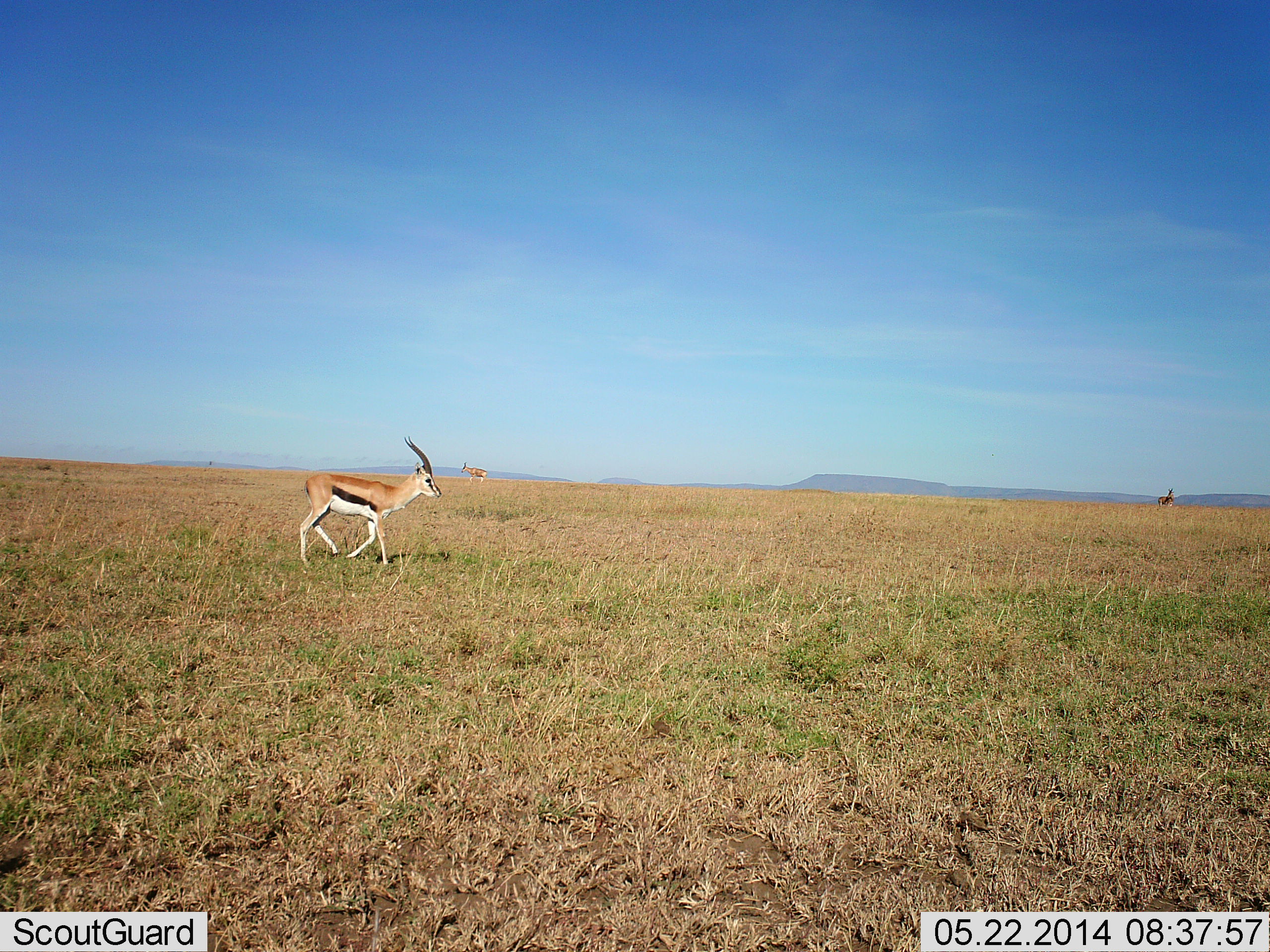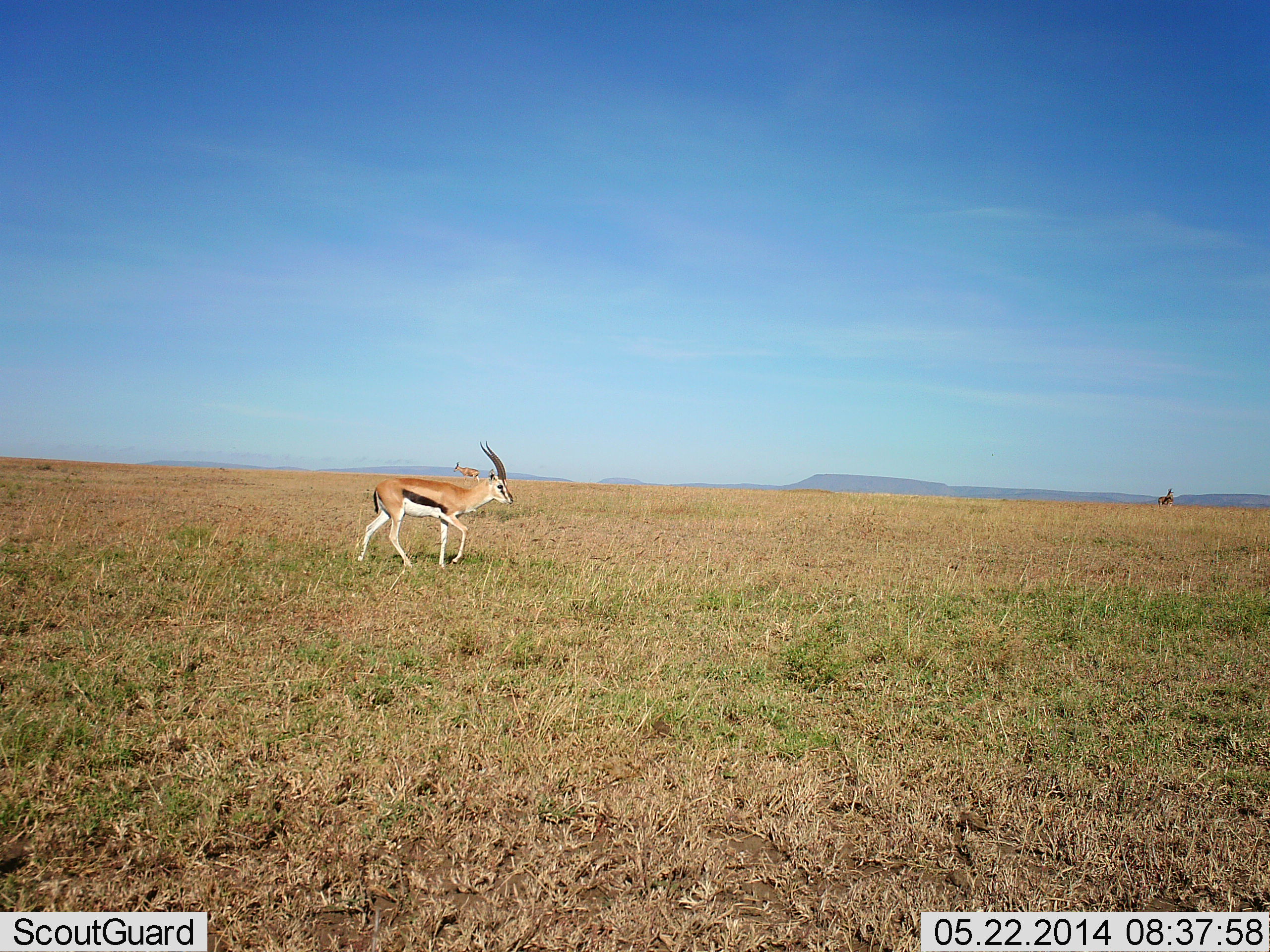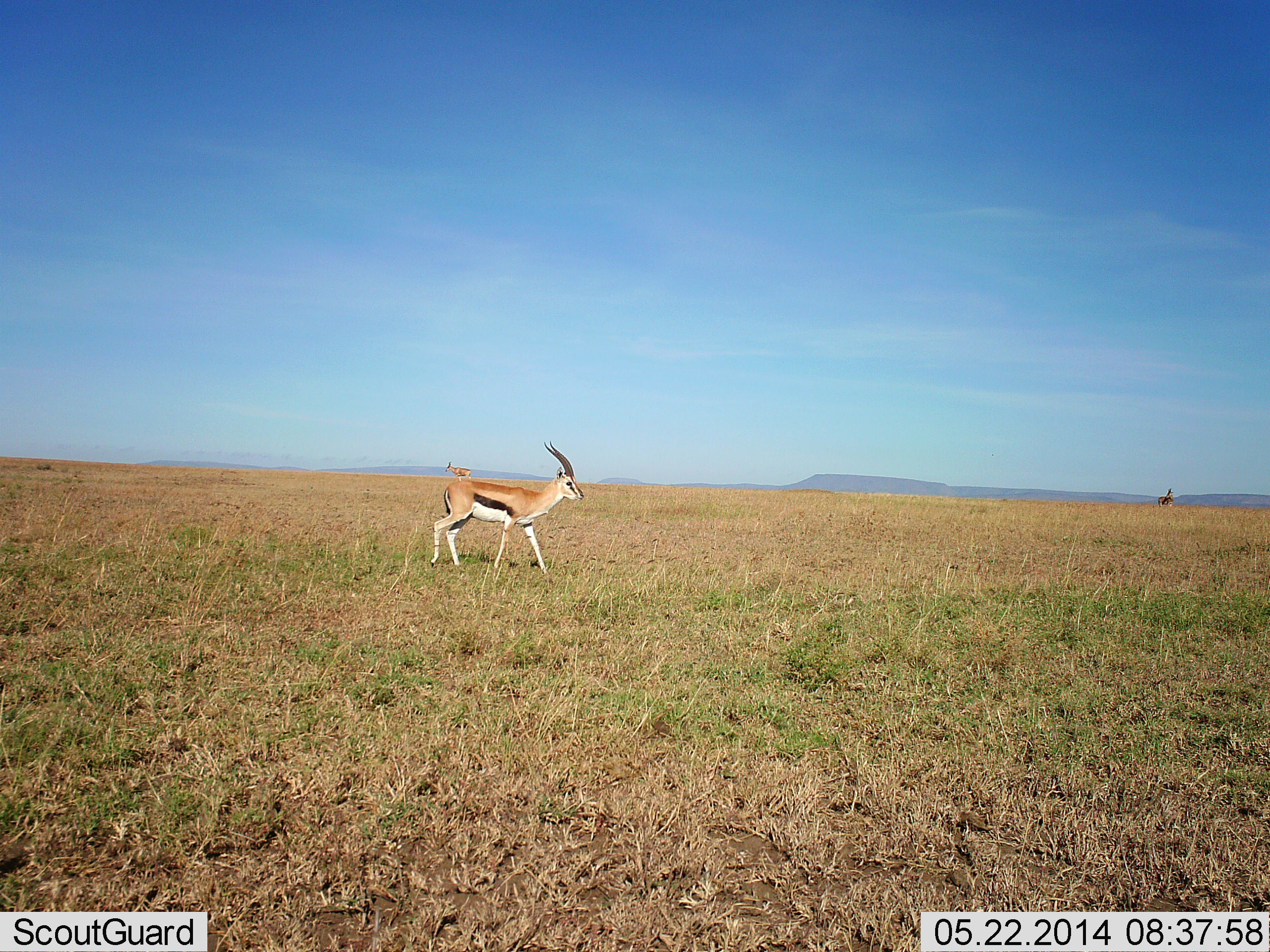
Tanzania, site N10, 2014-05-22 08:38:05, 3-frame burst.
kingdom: Animalia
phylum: Chordata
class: Mammalia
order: Artiodactyla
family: Bovidae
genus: Eudorcas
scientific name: Eudorcas thomsonii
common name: thomson's gazelle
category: gazellethomsons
Gazellethomsons (thomson's gazelle) (Eudorcas thomsonii), count 1. Behavior (volunteer vote fractions): standing 8%, resting 8%, moving 100%, interacting 0%. Young present (vote fraction): 0%. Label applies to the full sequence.